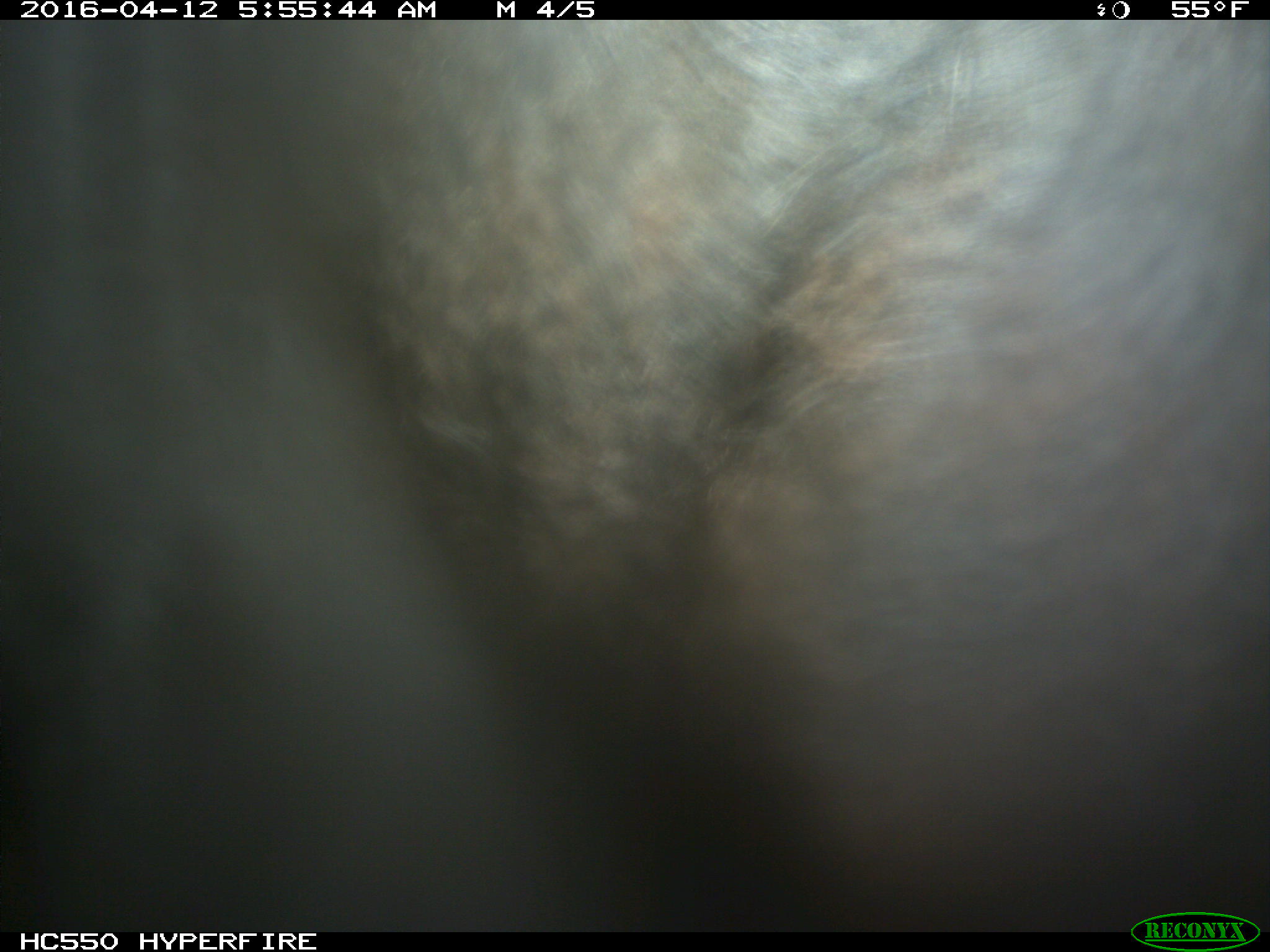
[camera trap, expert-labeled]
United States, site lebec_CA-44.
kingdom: Animalia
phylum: Chordata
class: Mammalia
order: Artiodactyla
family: Bovidae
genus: Bos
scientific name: Bos taurus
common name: domestic cow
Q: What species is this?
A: Bos taurus (domestic cow).